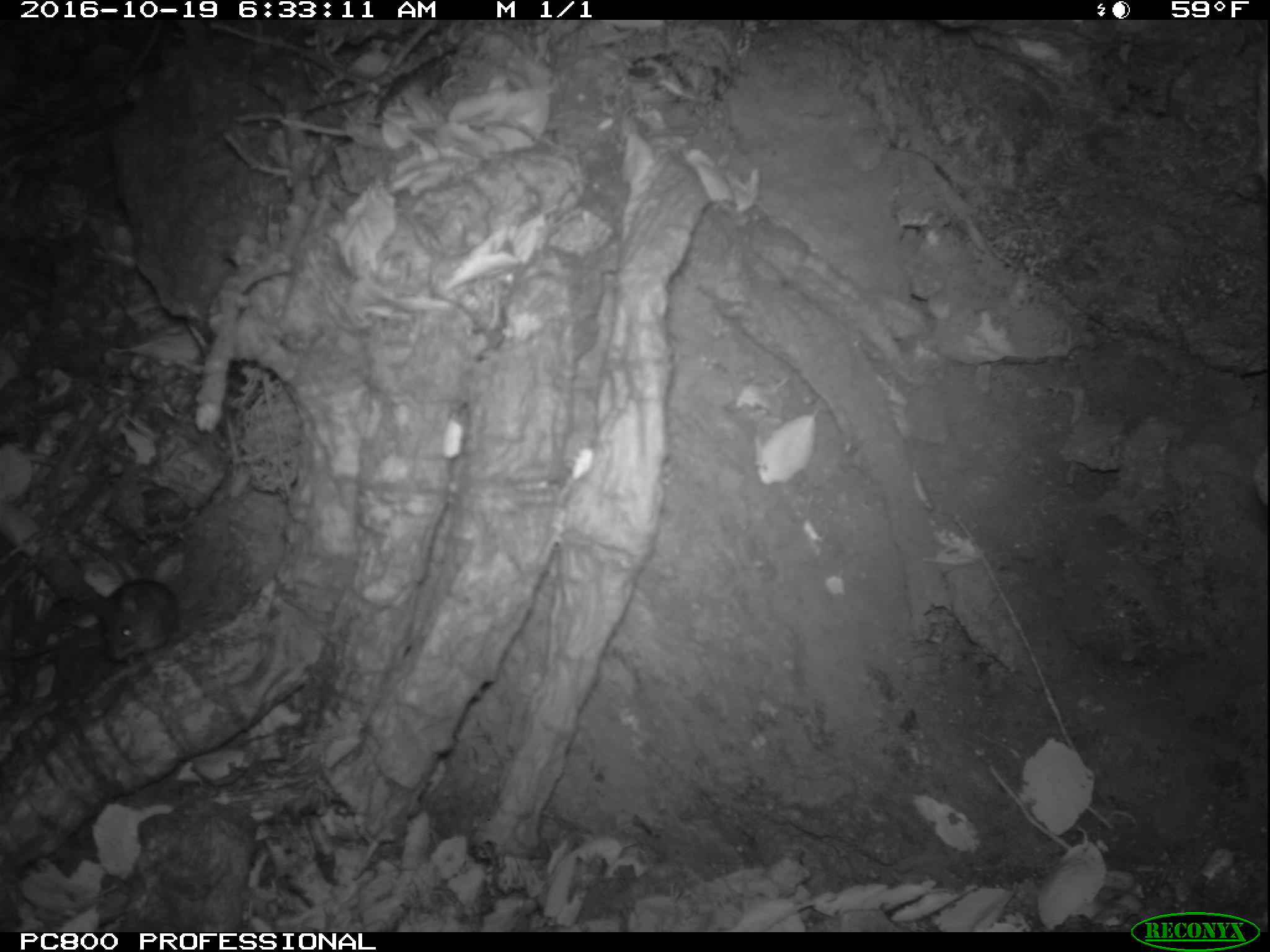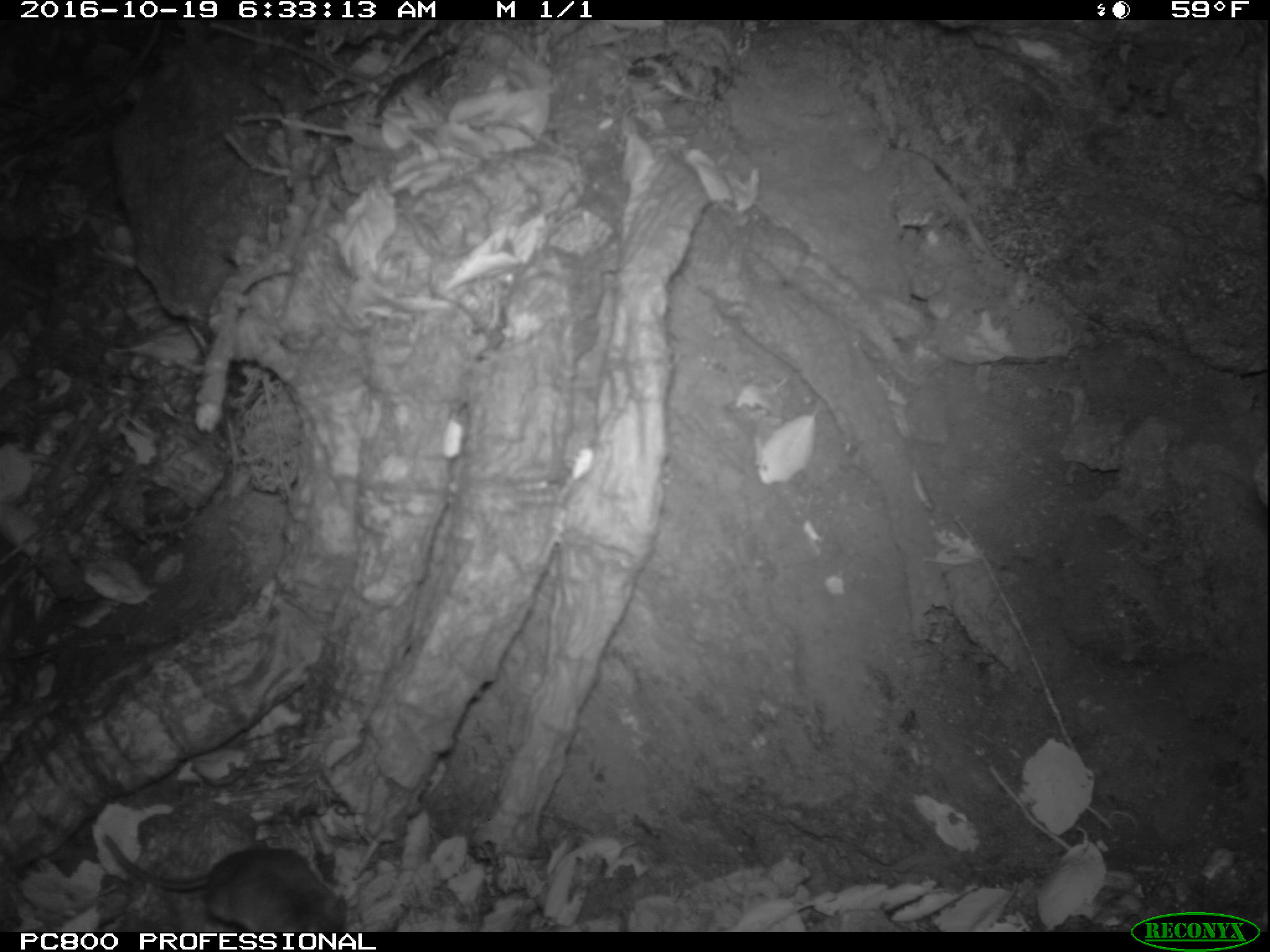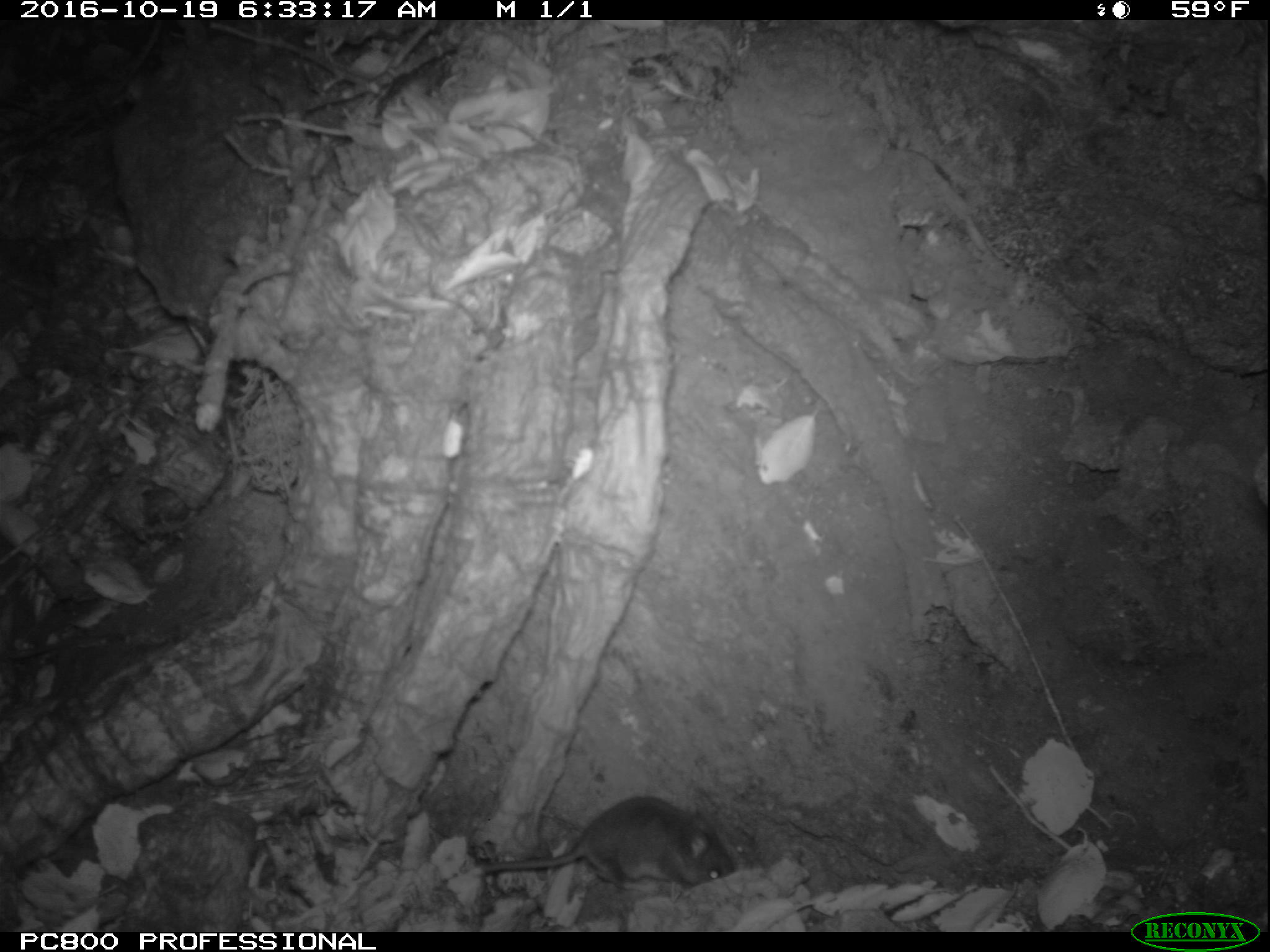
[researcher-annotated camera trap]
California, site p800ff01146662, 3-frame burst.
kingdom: Animalia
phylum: Chordata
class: Mammalia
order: Rodentia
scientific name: Rodentia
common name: rodent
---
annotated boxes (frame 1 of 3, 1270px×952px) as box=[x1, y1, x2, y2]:
rodent: box=[0, 577, 175, 665]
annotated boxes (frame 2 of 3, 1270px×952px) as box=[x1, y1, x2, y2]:
rodent: box=[103, 832, 347, 932]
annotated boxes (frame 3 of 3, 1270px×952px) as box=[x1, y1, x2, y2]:
rodent: box=[470, 790, 735, 883]